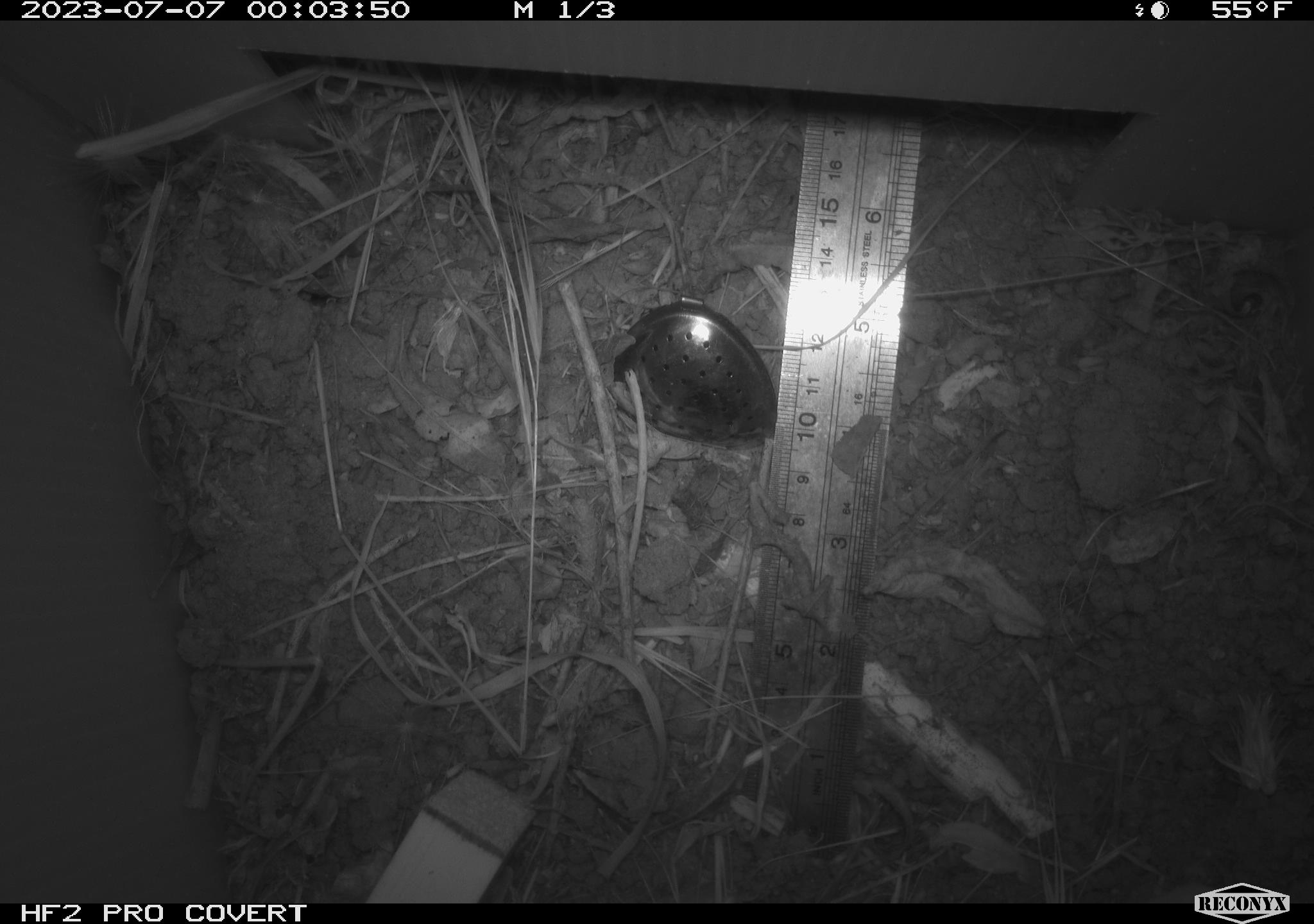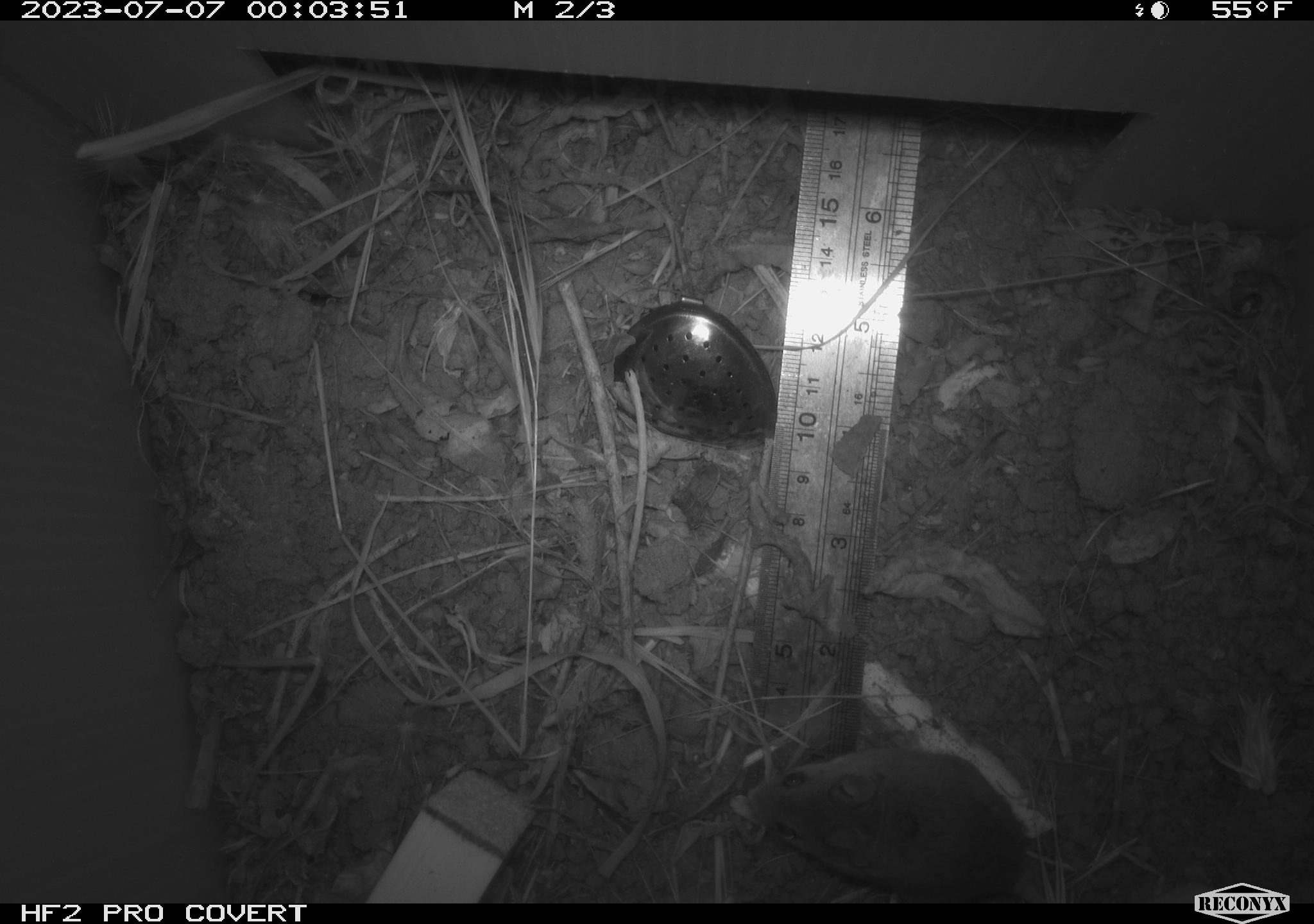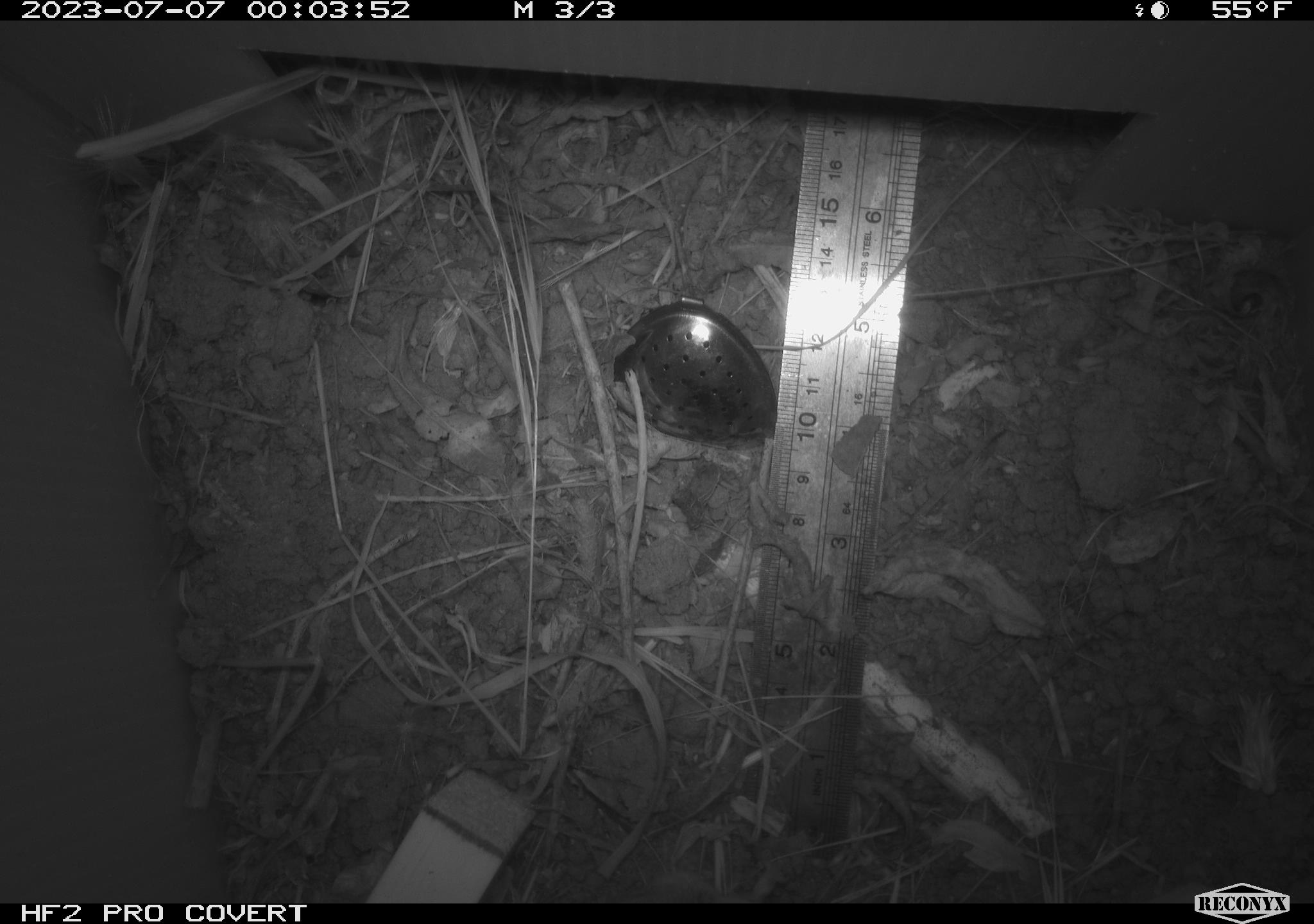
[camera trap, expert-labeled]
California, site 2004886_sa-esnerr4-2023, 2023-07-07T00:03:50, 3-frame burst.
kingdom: Animalia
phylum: Chordata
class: Mammalia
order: Rodentia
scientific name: Rodentia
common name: mouse species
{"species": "mouse species (Rodentia)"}